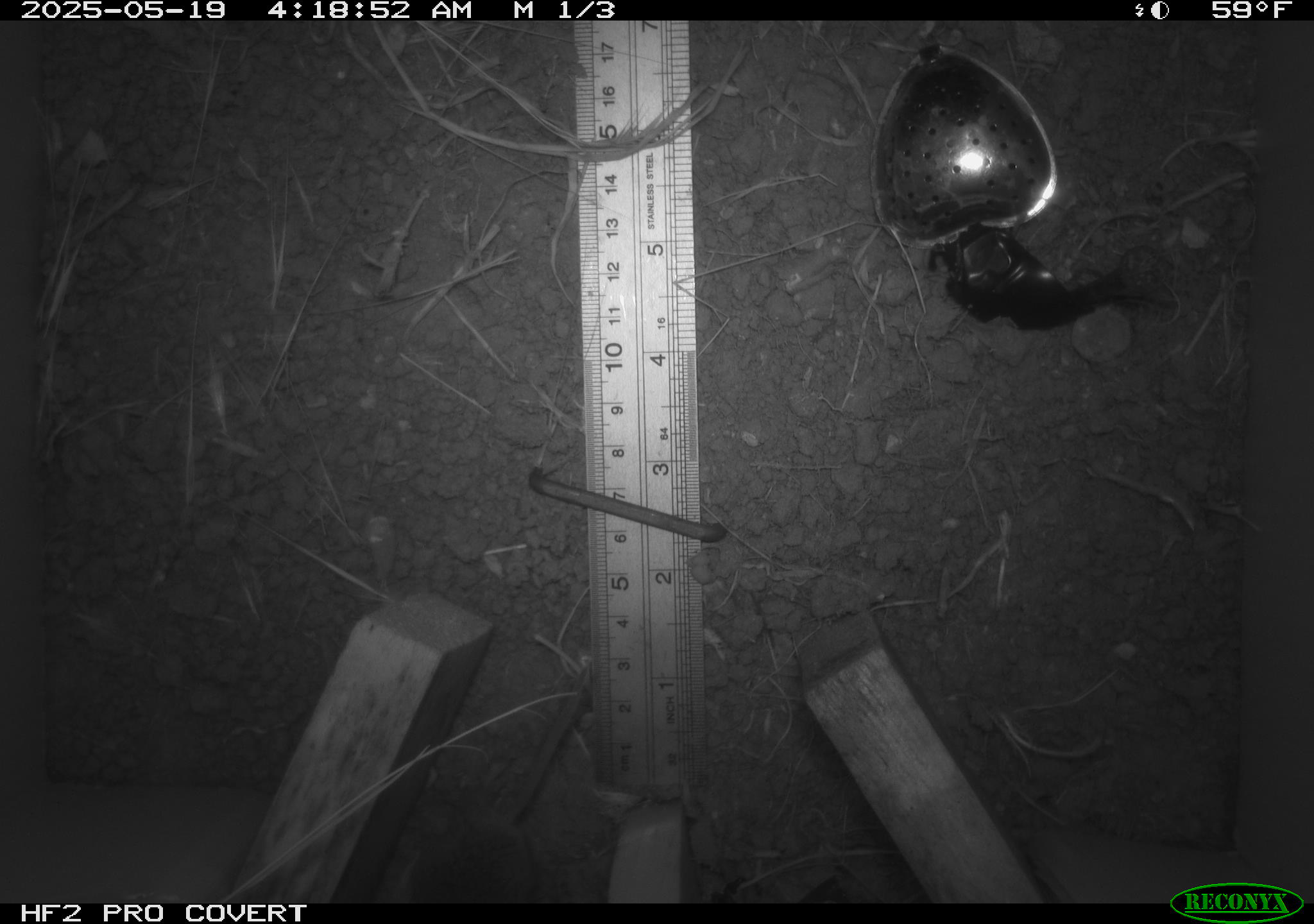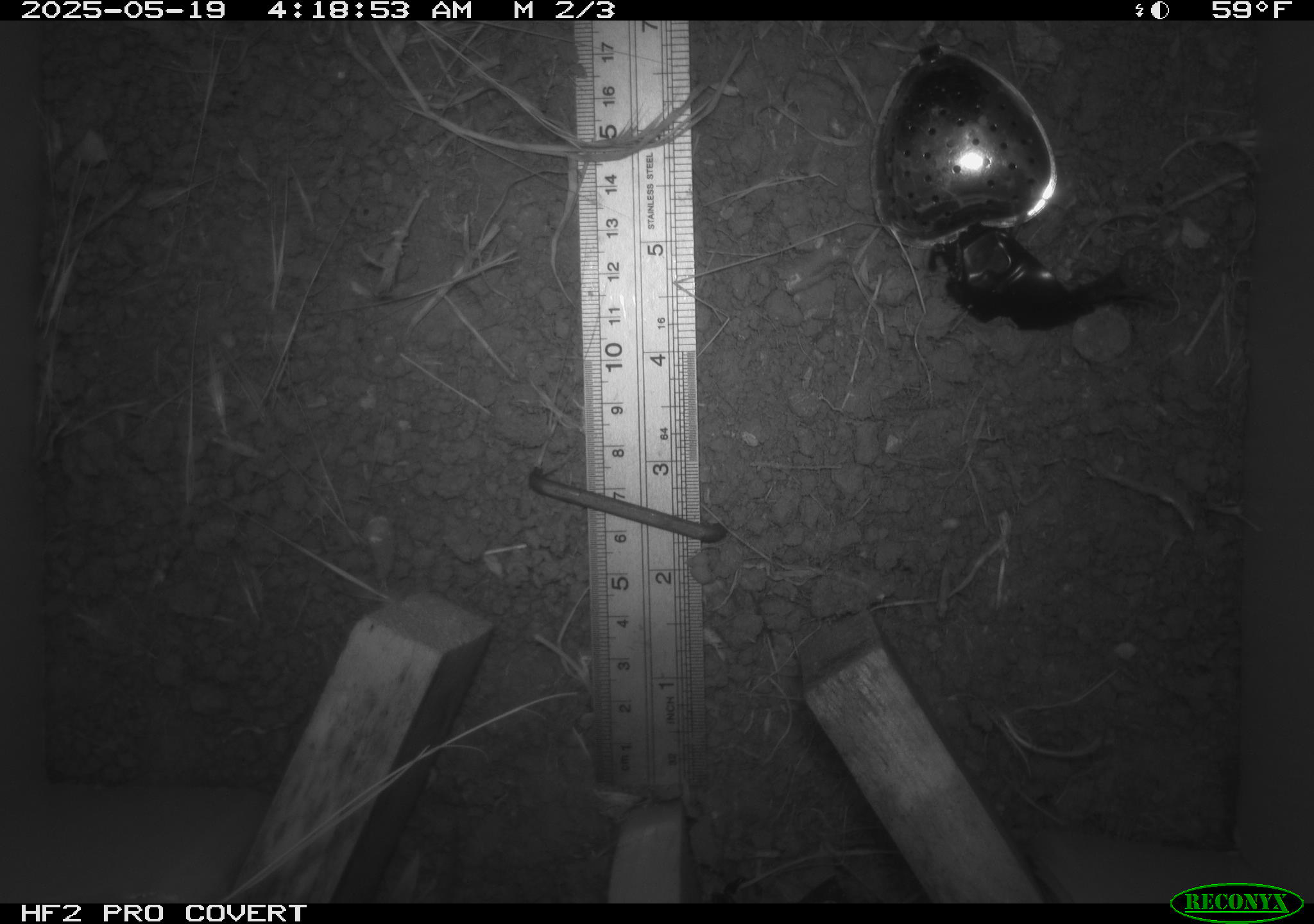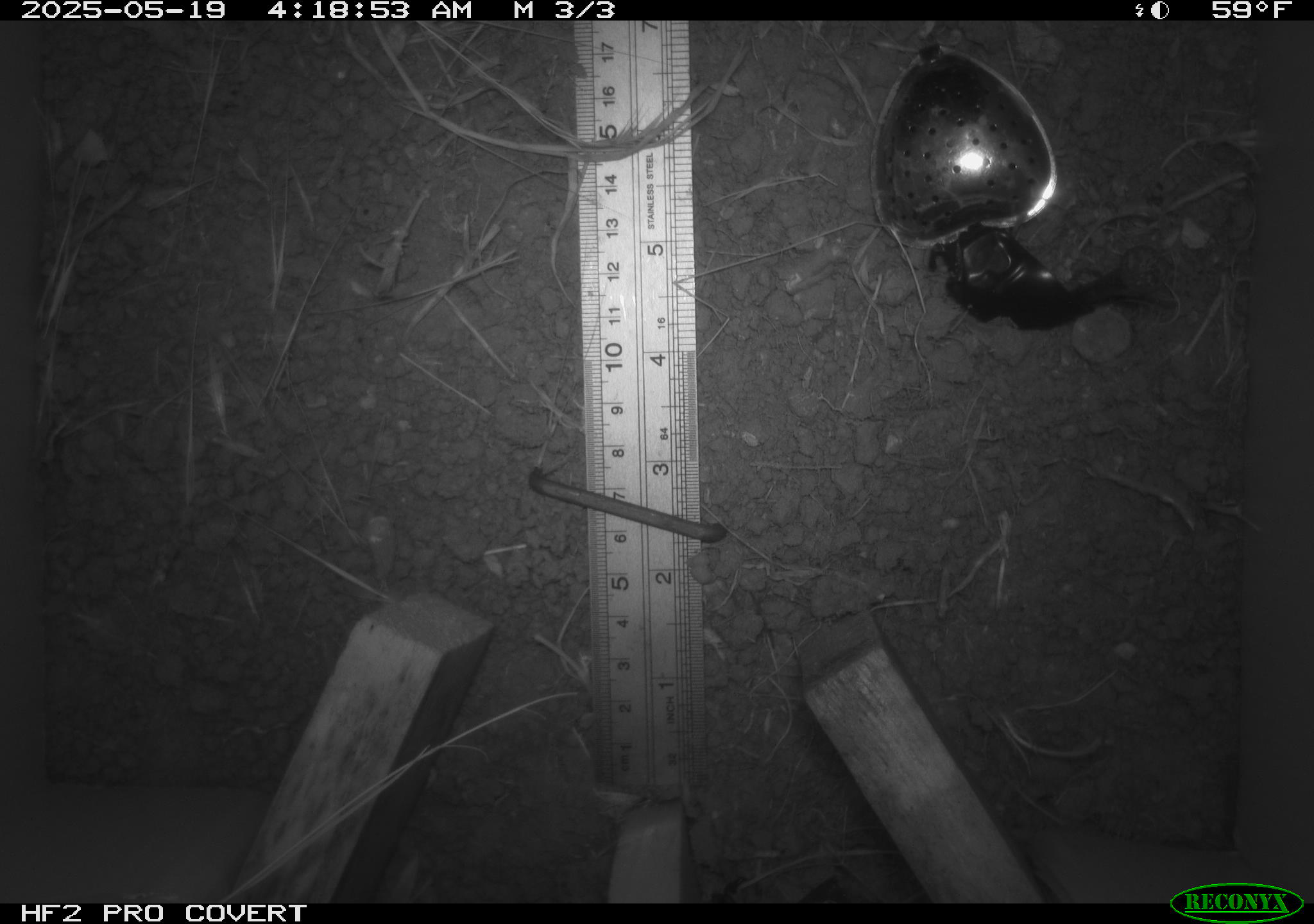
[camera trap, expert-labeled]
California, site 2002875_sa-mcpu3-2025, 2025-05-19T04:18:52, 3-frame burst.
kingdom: Animalia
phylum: Chordata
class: Mammalia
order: Rodentia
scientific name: Rodentia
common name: mouse species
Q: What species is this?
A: Mouse species (Rodentia).